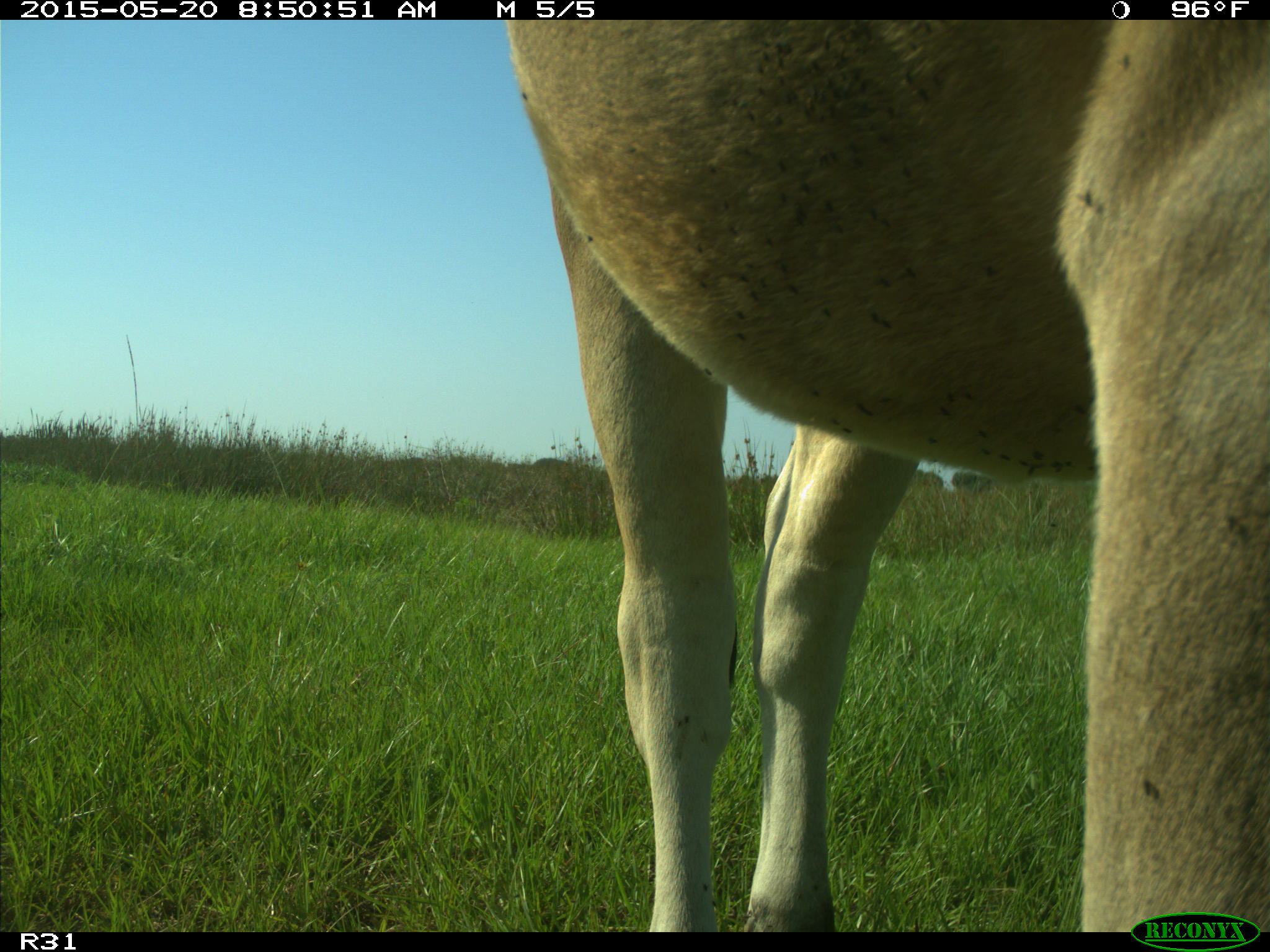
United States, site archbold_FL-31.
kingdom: Animalia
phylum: Chordata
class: Mammalia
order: Artiodactyla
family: Bovidae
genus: Bos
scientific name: Bos taurus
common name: domestic cow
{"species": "Bos taurus (domestic cow)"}